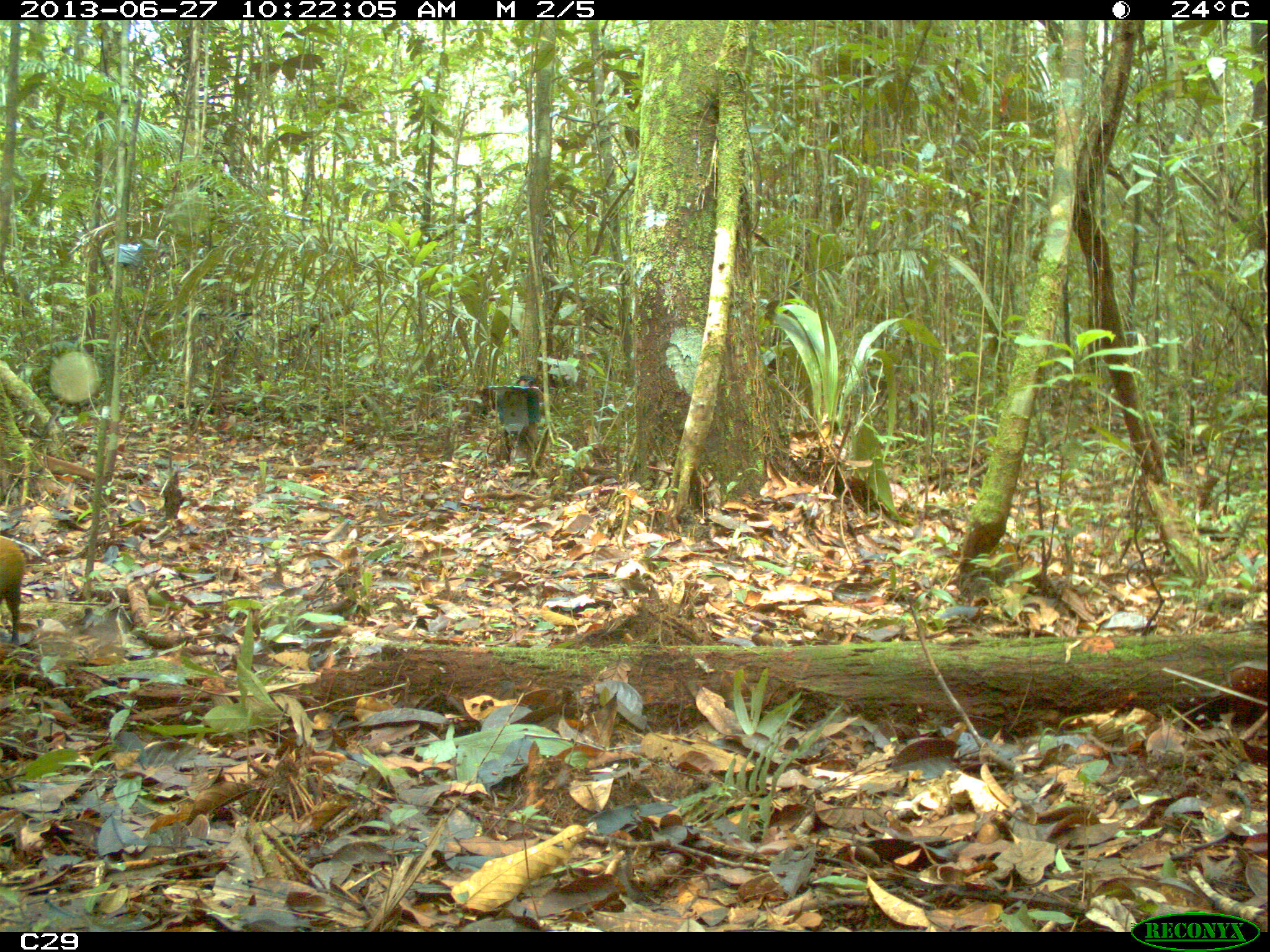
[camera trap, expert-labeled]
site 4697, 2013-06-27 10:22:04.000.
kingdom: Animalia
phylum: Chordata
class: Mammalia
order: Rodentia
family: Dasyproctidae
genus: Dasyprocta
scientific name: Dasyprocta leporina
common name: red-rumped agouti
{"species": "Dasyprocta leporina (red-rumped agouti)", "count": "1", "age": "adult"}